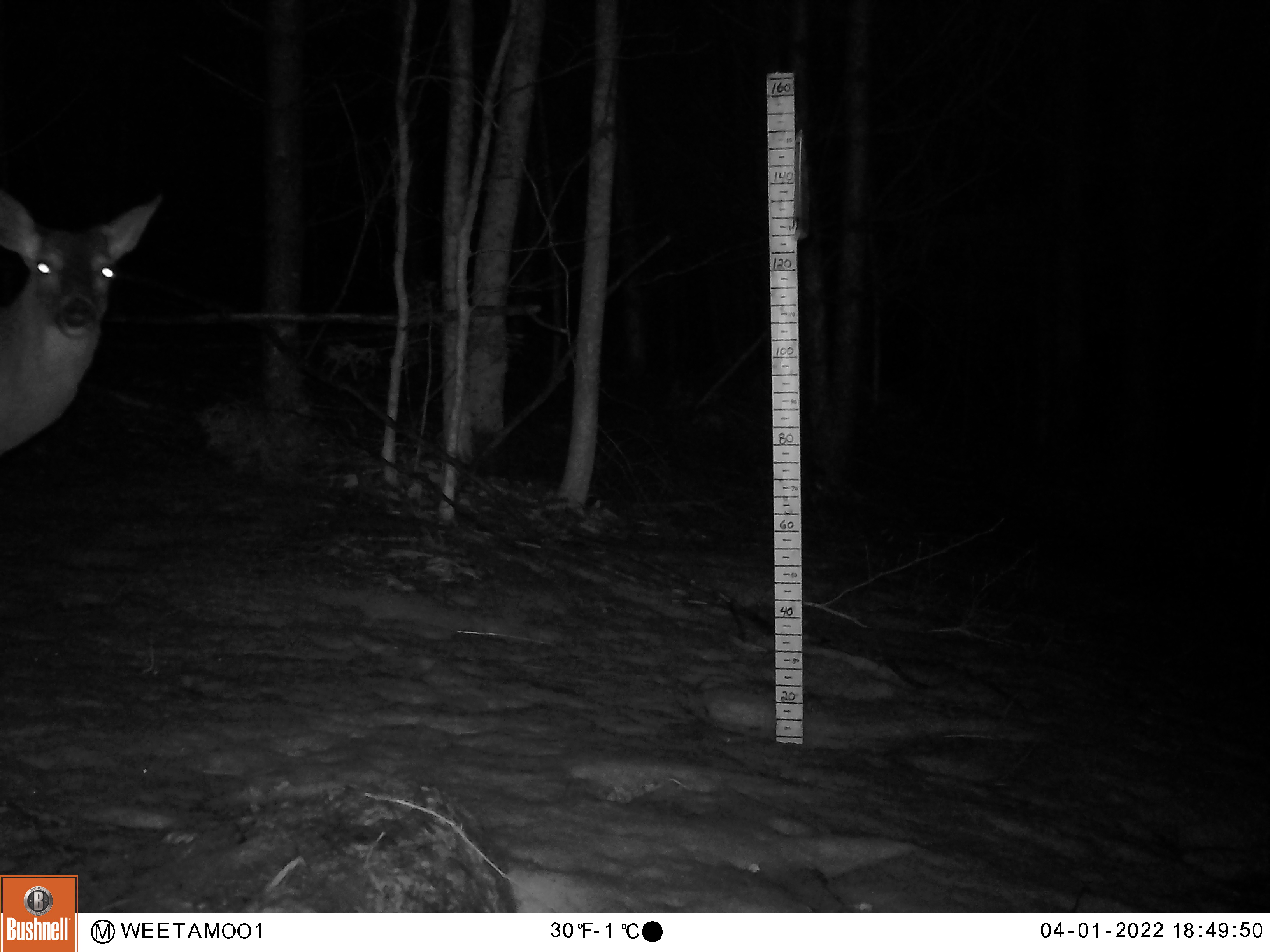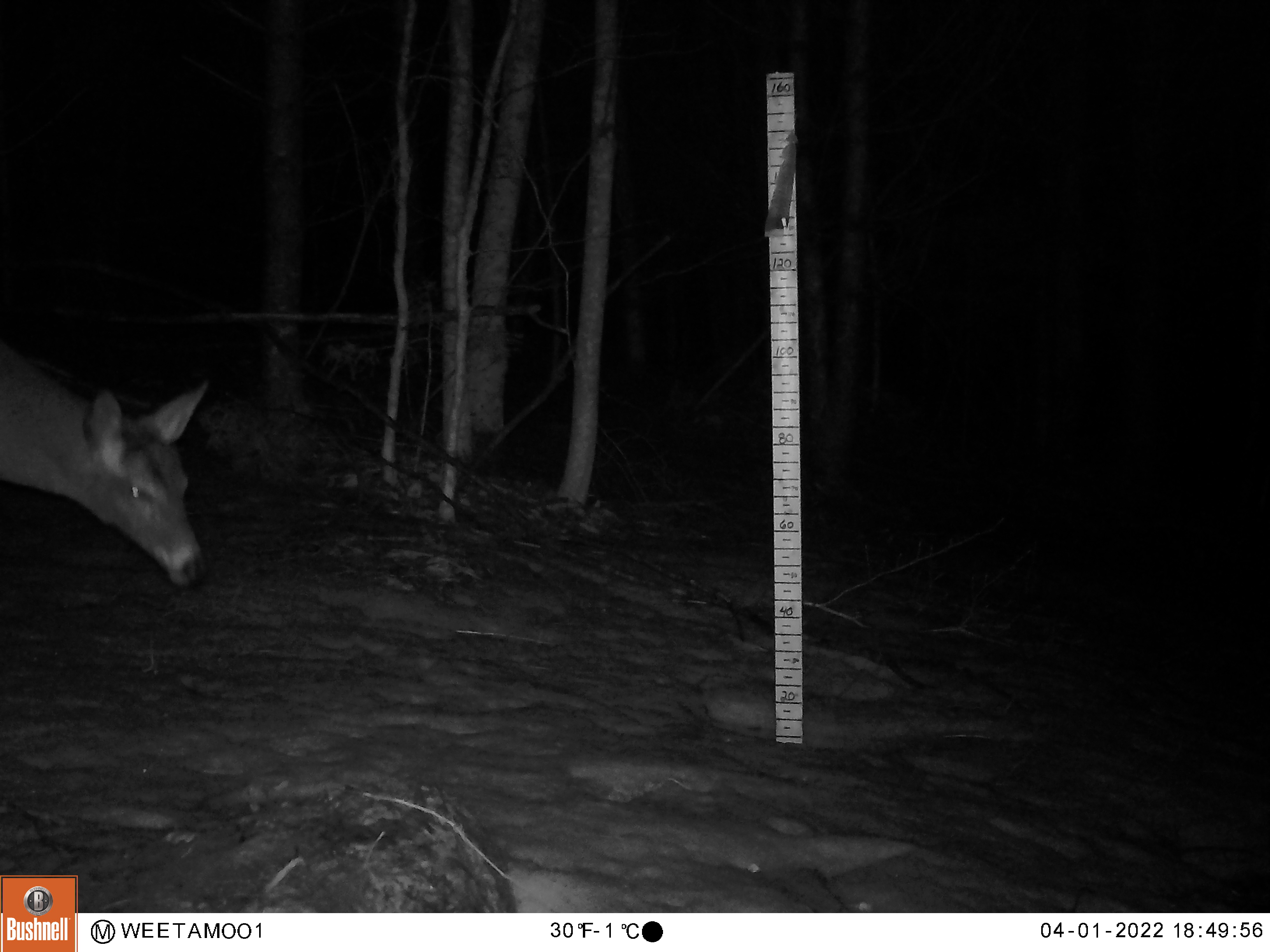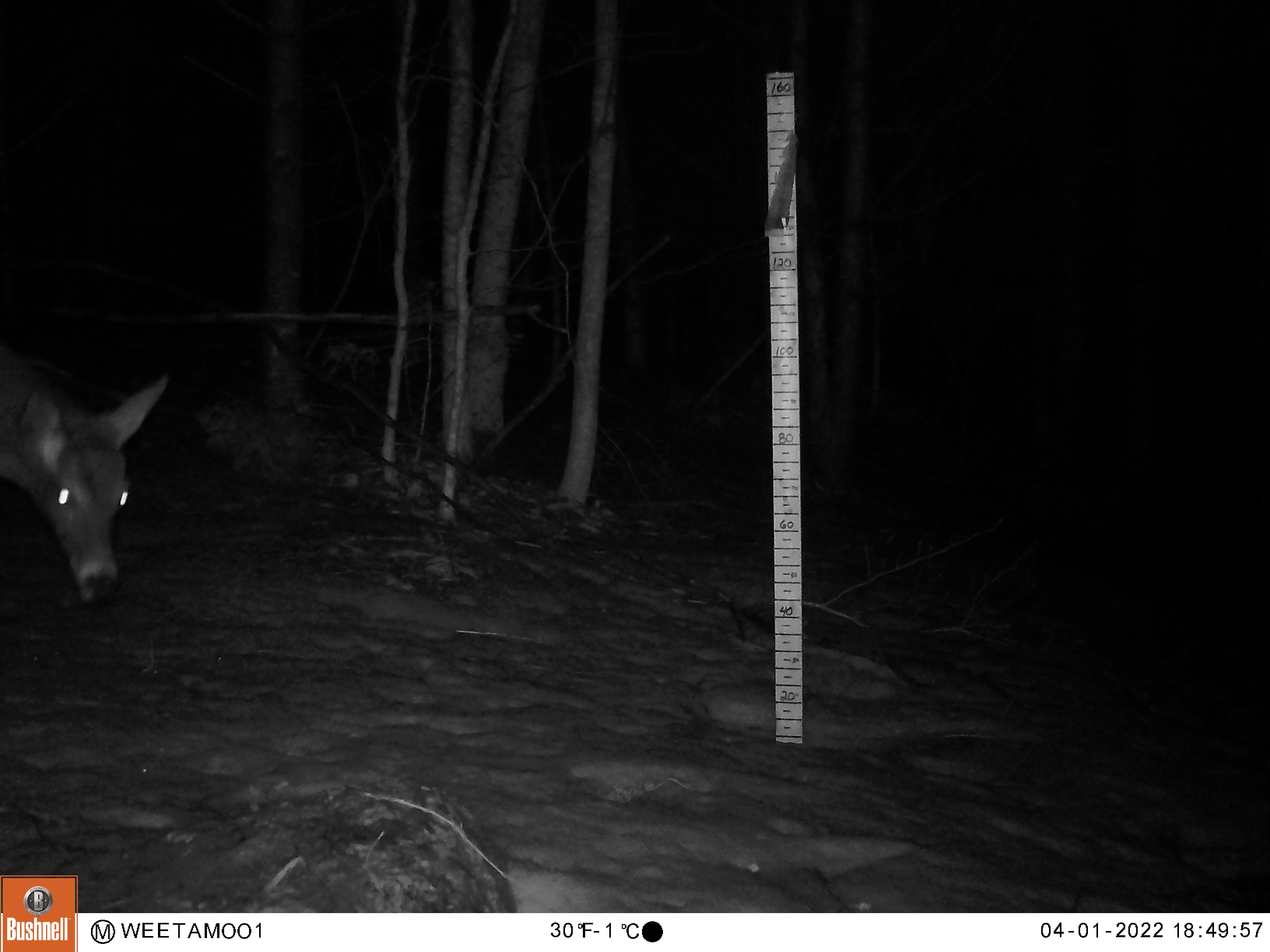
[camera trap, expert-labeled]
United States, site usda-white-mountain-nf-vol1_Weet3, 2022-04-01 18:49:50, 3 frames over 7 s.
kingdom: Animalia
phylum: Chordata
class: Mammalia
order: Artiodactyla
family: Cervidae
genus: Odocoileus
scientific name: Odocoileus virginianus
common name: white-tailed deer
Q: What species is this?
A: White-tailed deer (Odocoileus virginianus).